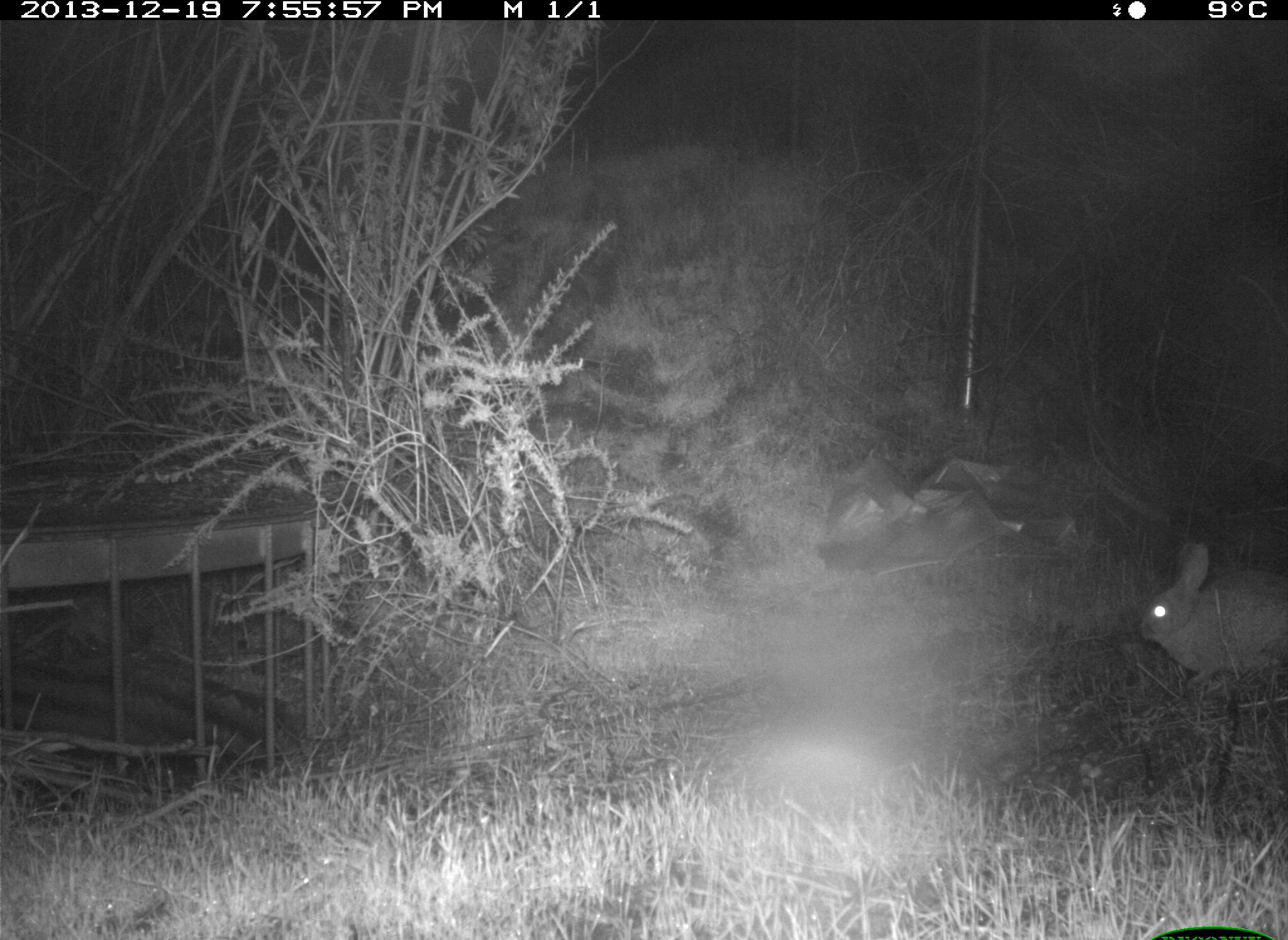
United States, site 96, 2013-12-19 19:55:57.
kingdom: Animalia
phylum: Chordata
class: Mammalia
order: Lagomorpha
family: Leporidae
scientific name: Leporidae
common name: rabbits and hares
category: rabbit